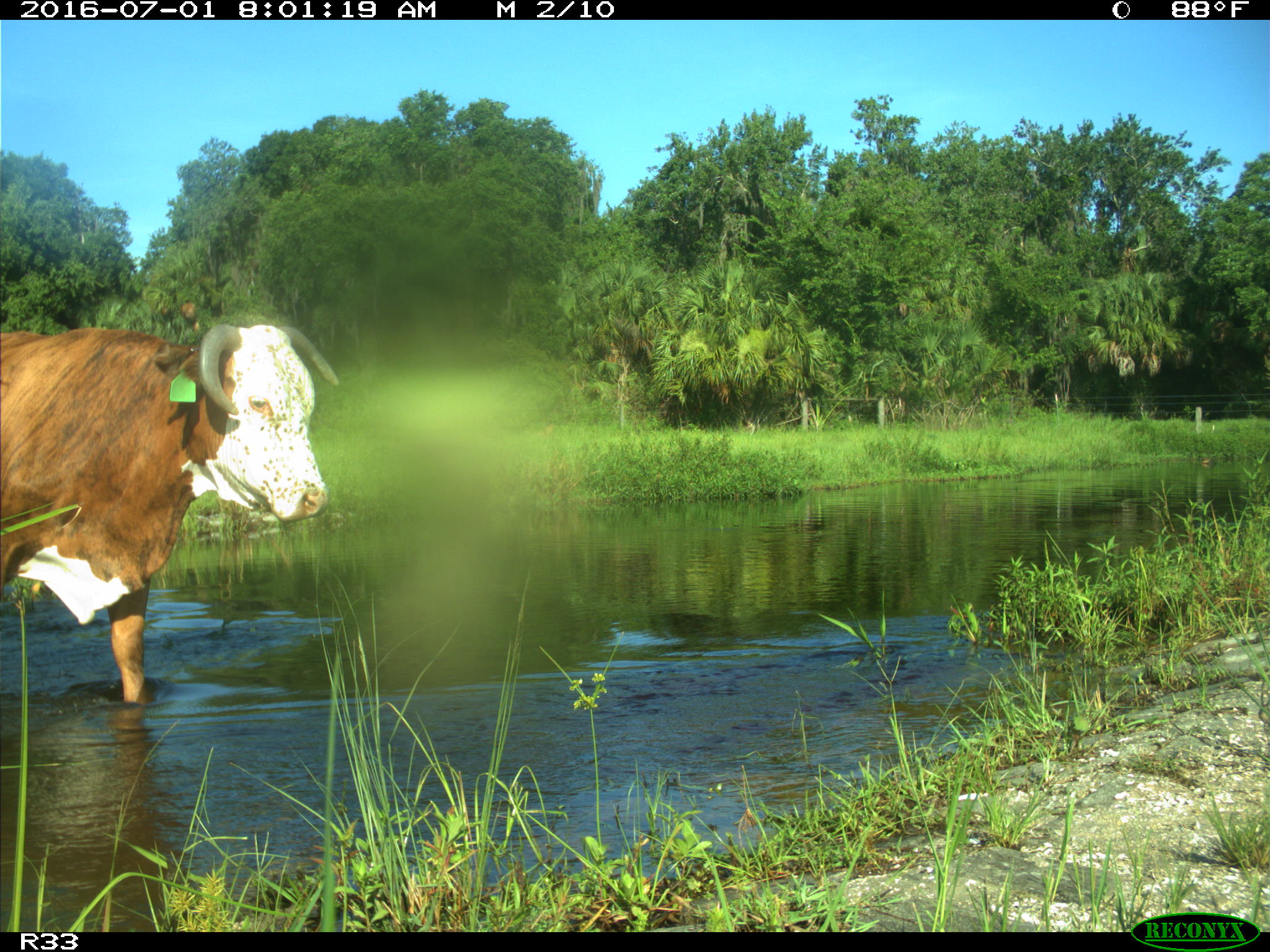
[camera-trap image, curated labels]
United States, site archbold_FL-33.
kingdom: Animalia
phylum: Chordata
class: Mammalia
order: Artiodactyla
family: Bovidae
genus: Bos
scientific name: Bos taurus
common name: domestic cow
Bos taurus (domestic cow).